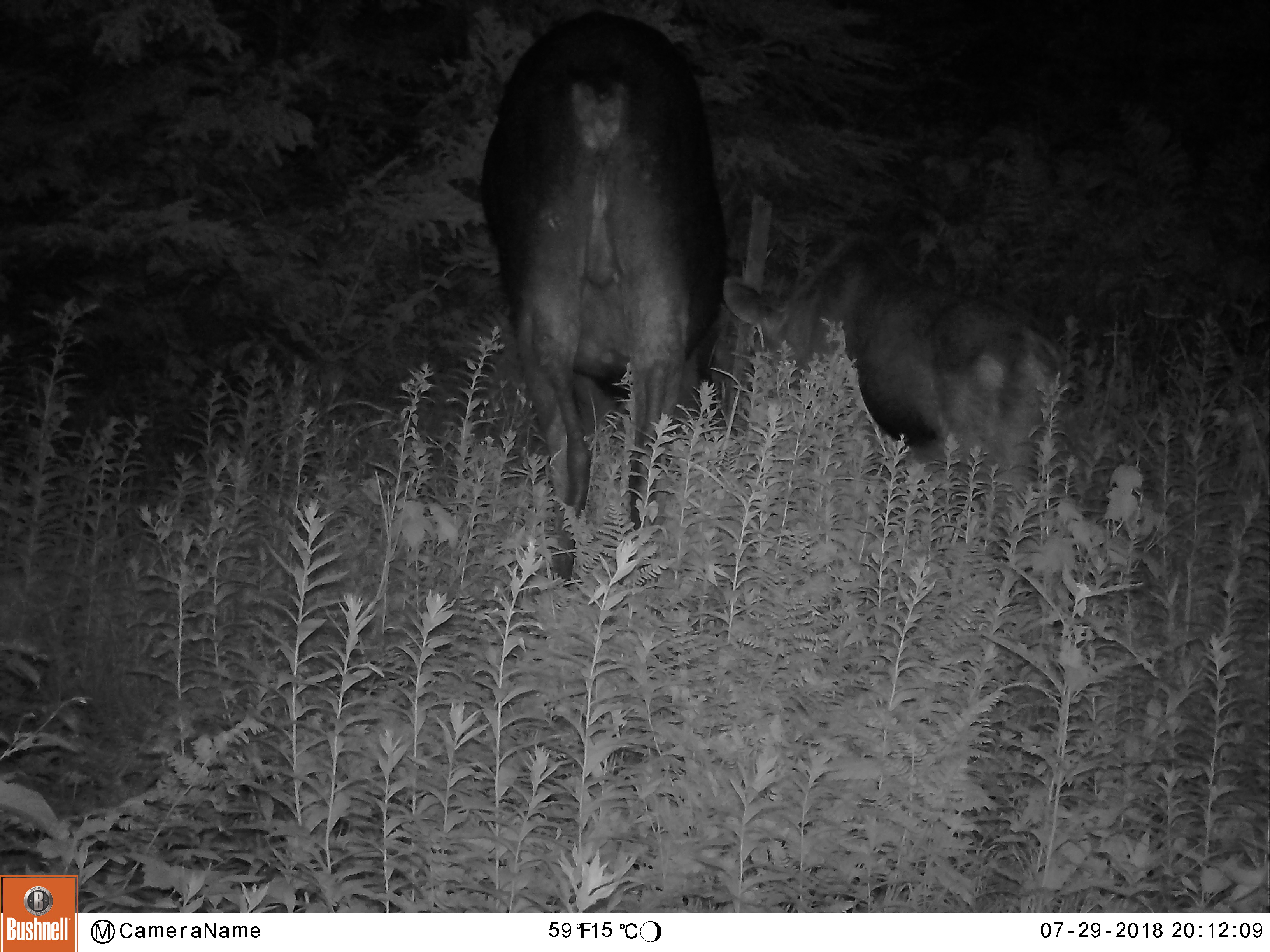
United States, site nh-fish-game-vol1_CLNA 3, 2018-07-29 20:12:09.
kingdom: Animalia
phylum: Chordata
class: Mammalia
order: Artiodactyla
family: Cervidae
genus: Alces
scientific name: Alces alces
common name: moose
Moose (Alces alces).